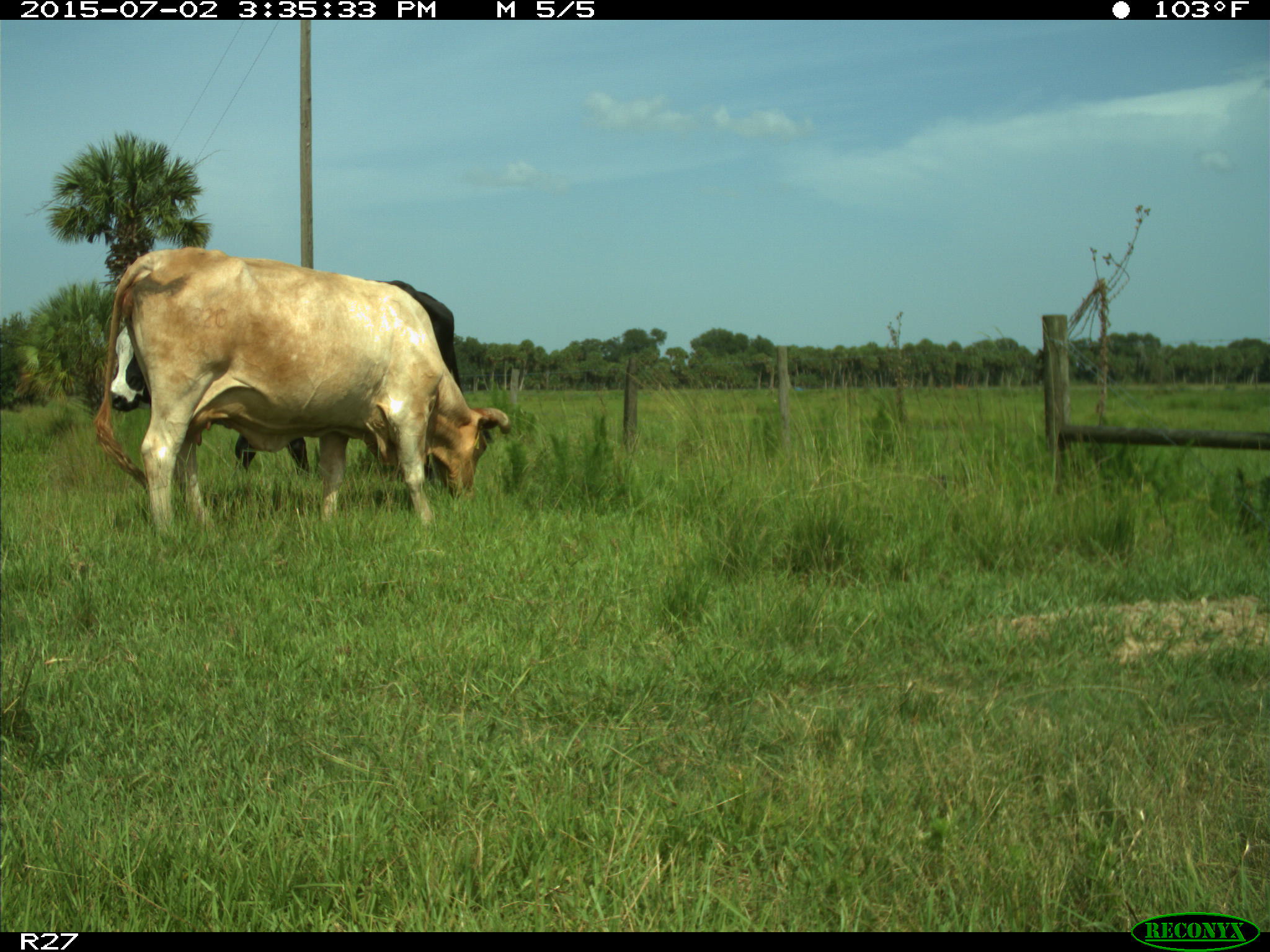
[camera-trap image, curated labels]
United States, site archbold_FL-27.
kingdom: Animalia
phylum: Chordata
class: Mammalia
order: Artiodactyla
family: Bovidae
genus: Bos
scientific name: Bos taurus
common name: domestic cow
Bos taurus (domestic cow).